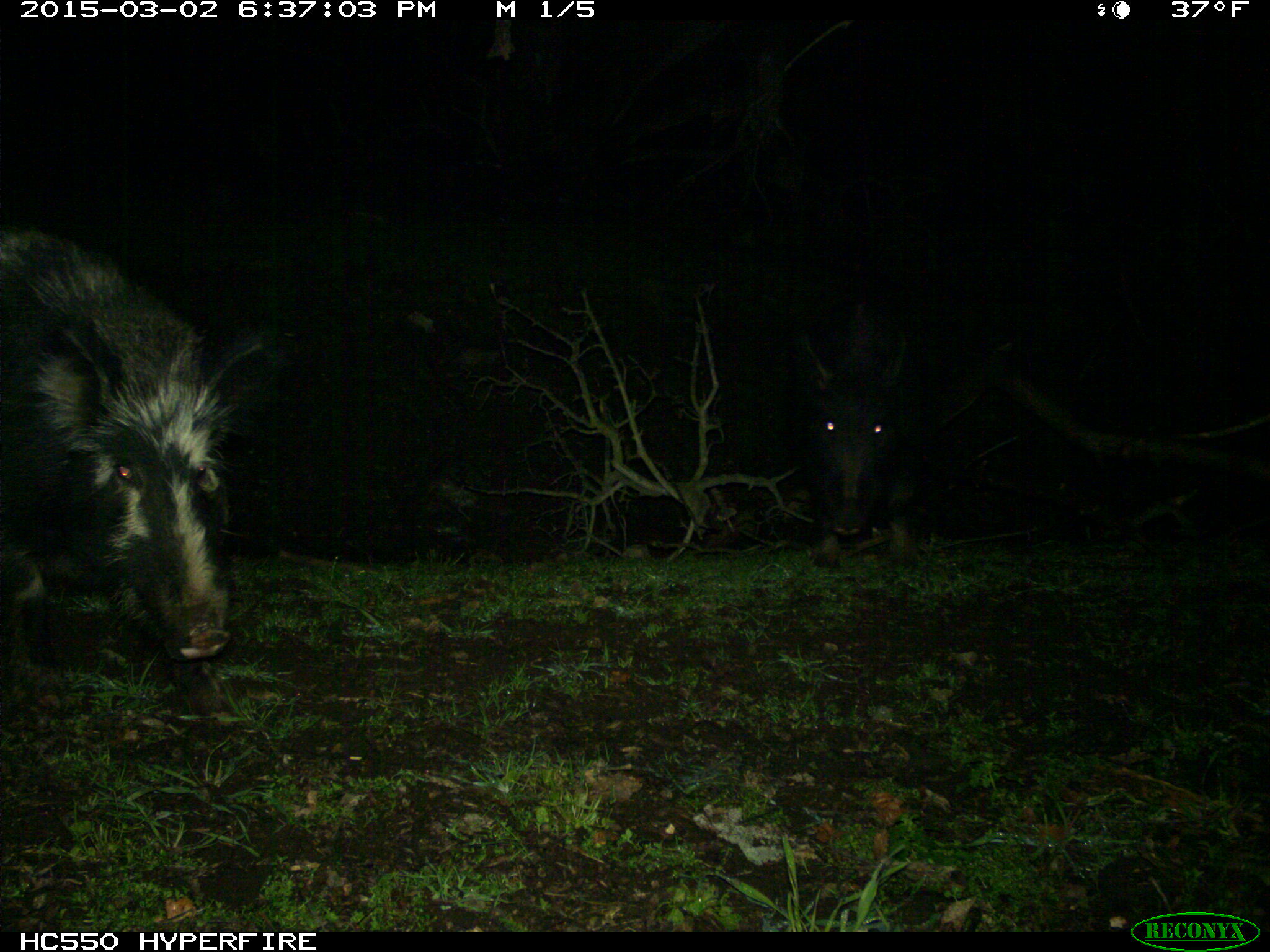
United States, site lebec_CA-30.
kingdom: Animalia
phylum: Chordata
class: Mammalia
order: Artiodactyla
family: Suidae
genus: Sus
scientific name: Sus scrofa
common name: wild boar